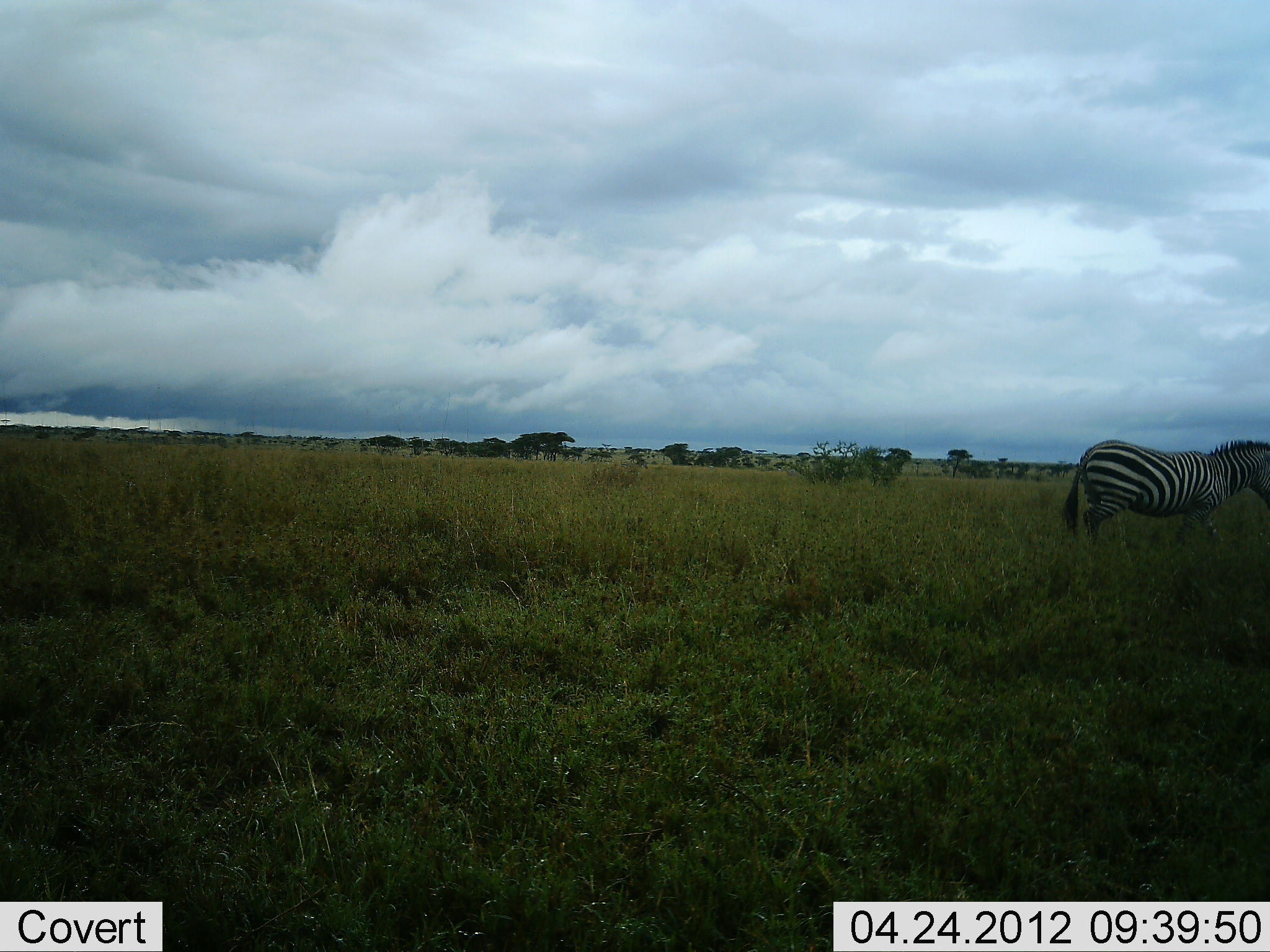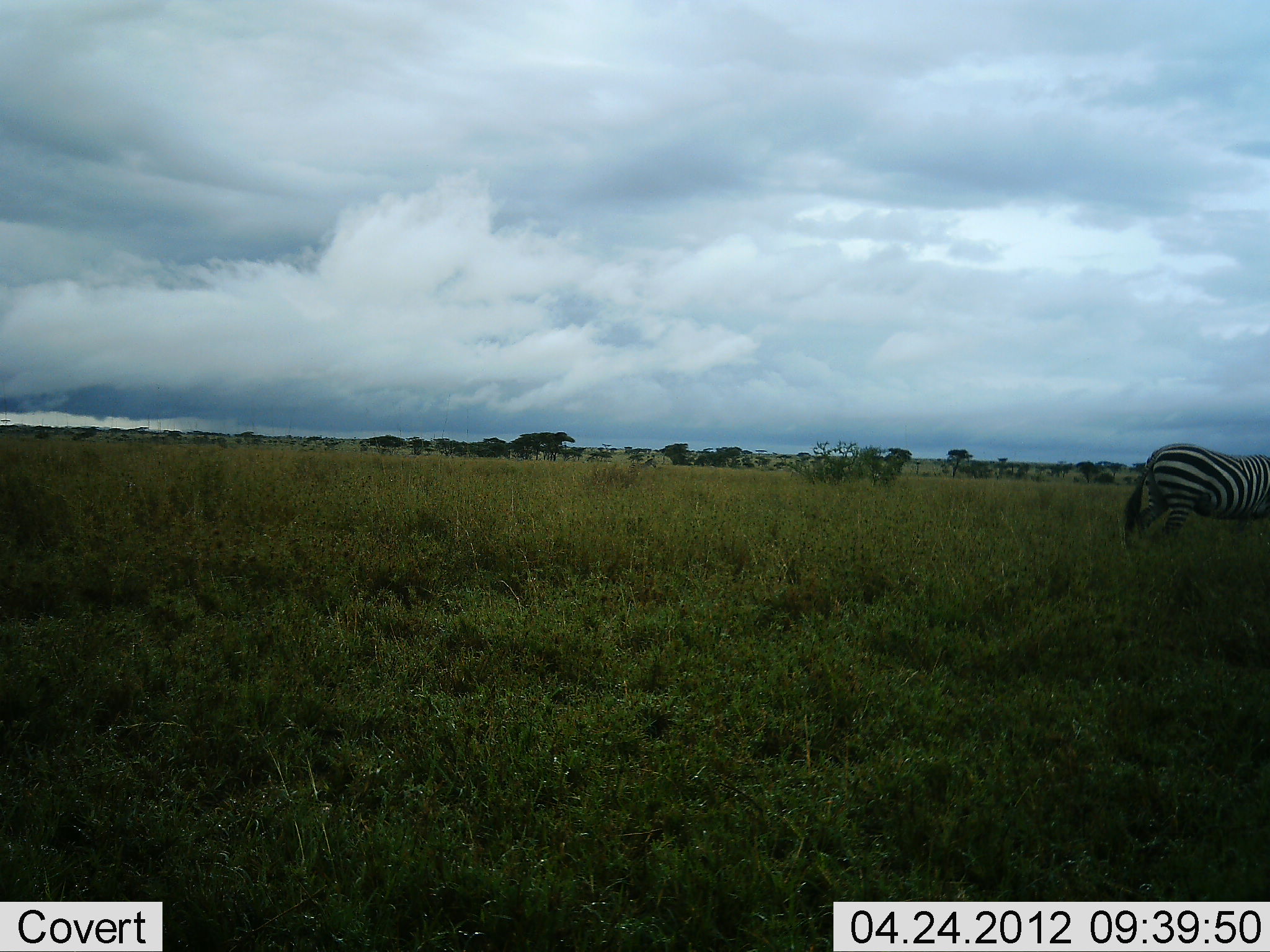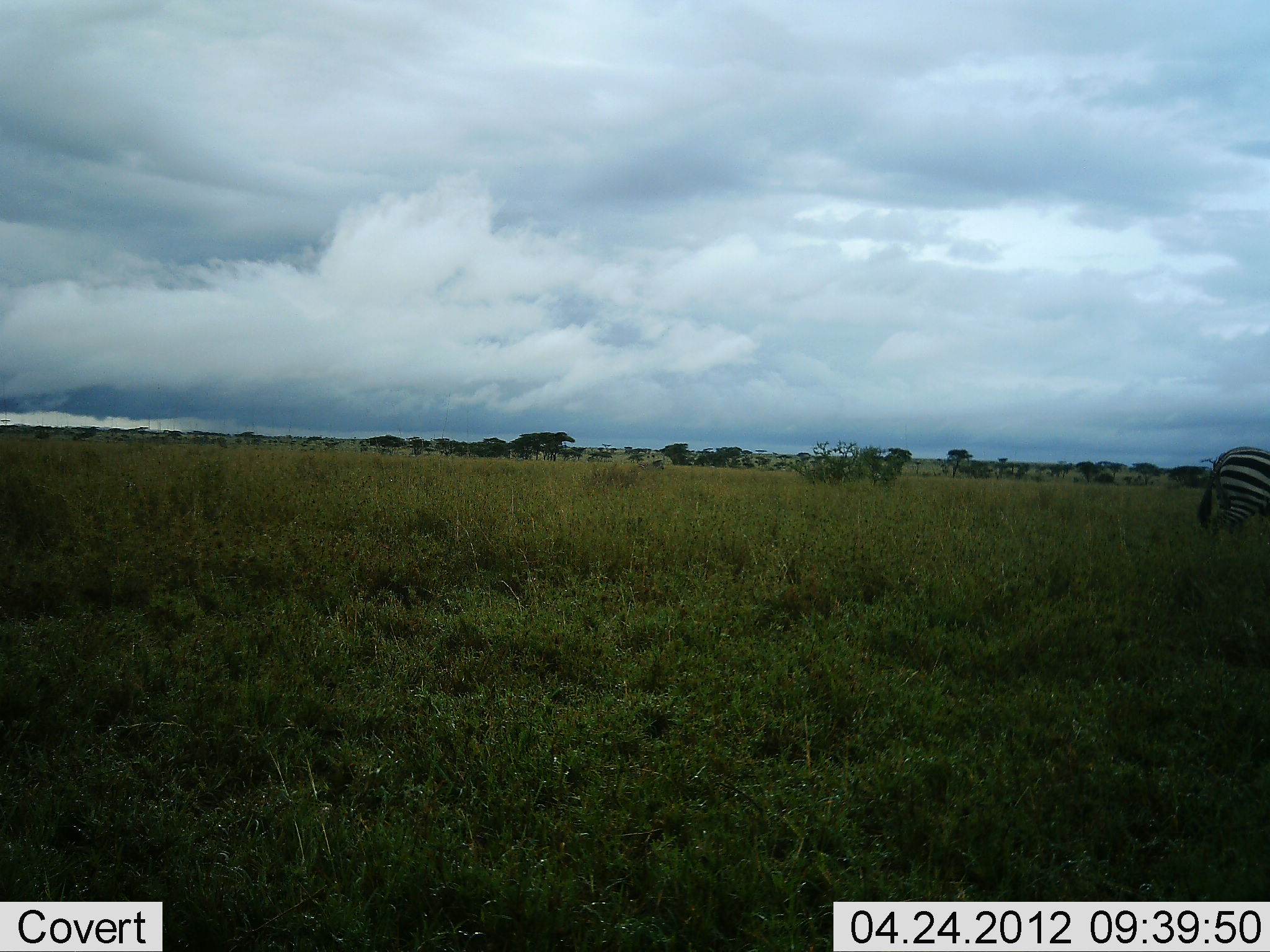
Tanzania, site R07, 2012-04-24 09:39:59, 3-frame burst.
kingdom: Animalia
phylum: Chordata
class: Mammalia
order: Perissodactyla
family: Equidae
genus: Equus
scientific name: Equus quagga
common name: plains zebra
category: zebra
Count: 1.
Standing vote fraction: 0%.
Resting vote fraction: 0%.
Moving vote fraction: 100%.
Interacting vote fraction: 0%.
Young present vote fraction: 0%.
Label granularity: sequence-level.